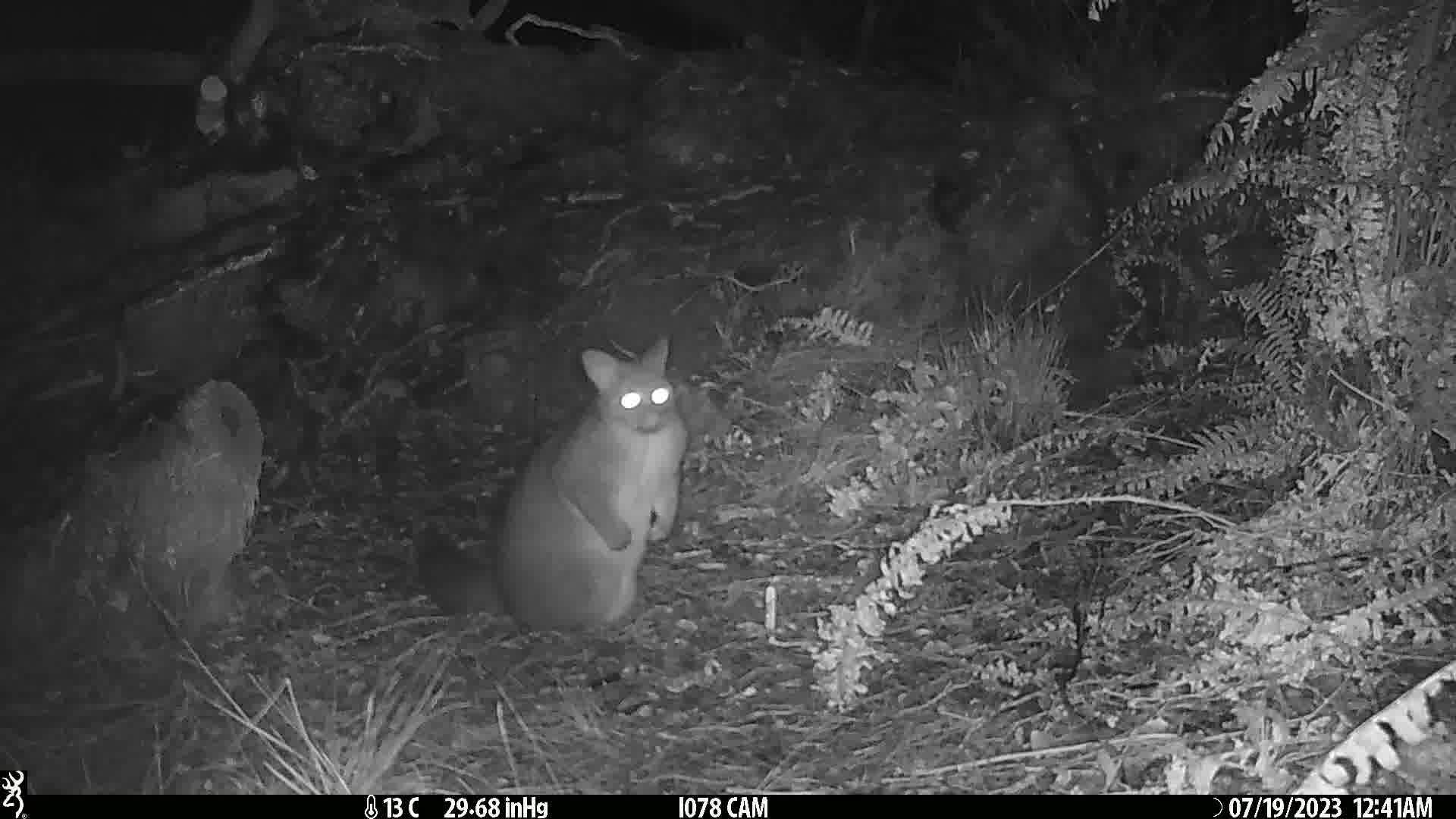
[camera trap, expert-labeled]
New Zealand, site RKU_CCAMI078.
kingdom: Animalia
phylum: Chordata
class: Mammalia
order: Diprotodontia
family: Phalangeridae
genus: Trichosurus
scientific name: Trichosurus vulpecula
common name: common brushtail possum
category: possum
Possum (common brushtail possum) (Trichosurus vulpecula).